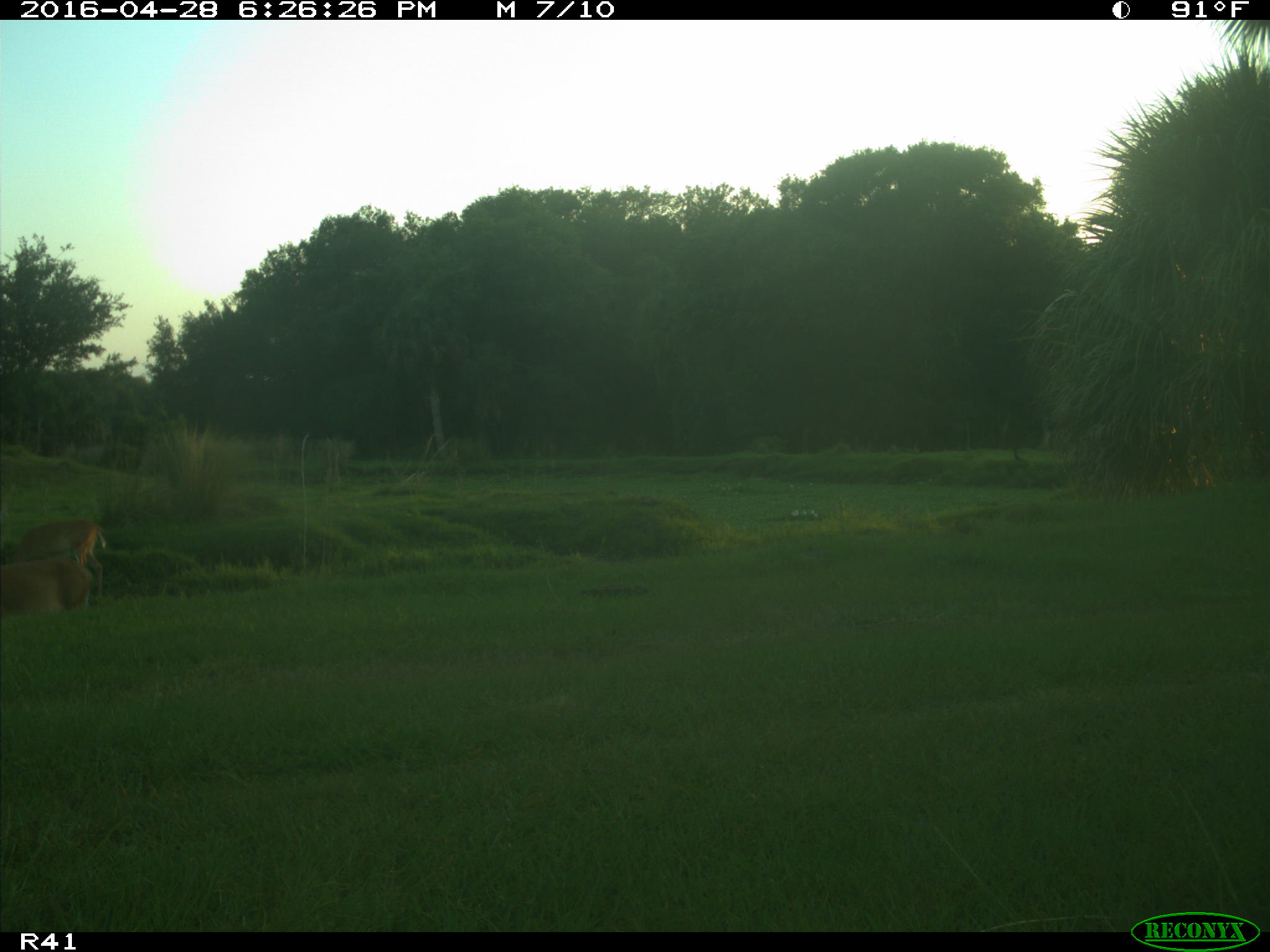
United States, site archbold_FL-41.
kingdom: Animalia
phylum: Chordata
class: Mammalia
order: Artiodactyla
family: Cervidae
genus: Odocoileus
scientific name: Odocoileus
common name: deer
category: unidentified deer